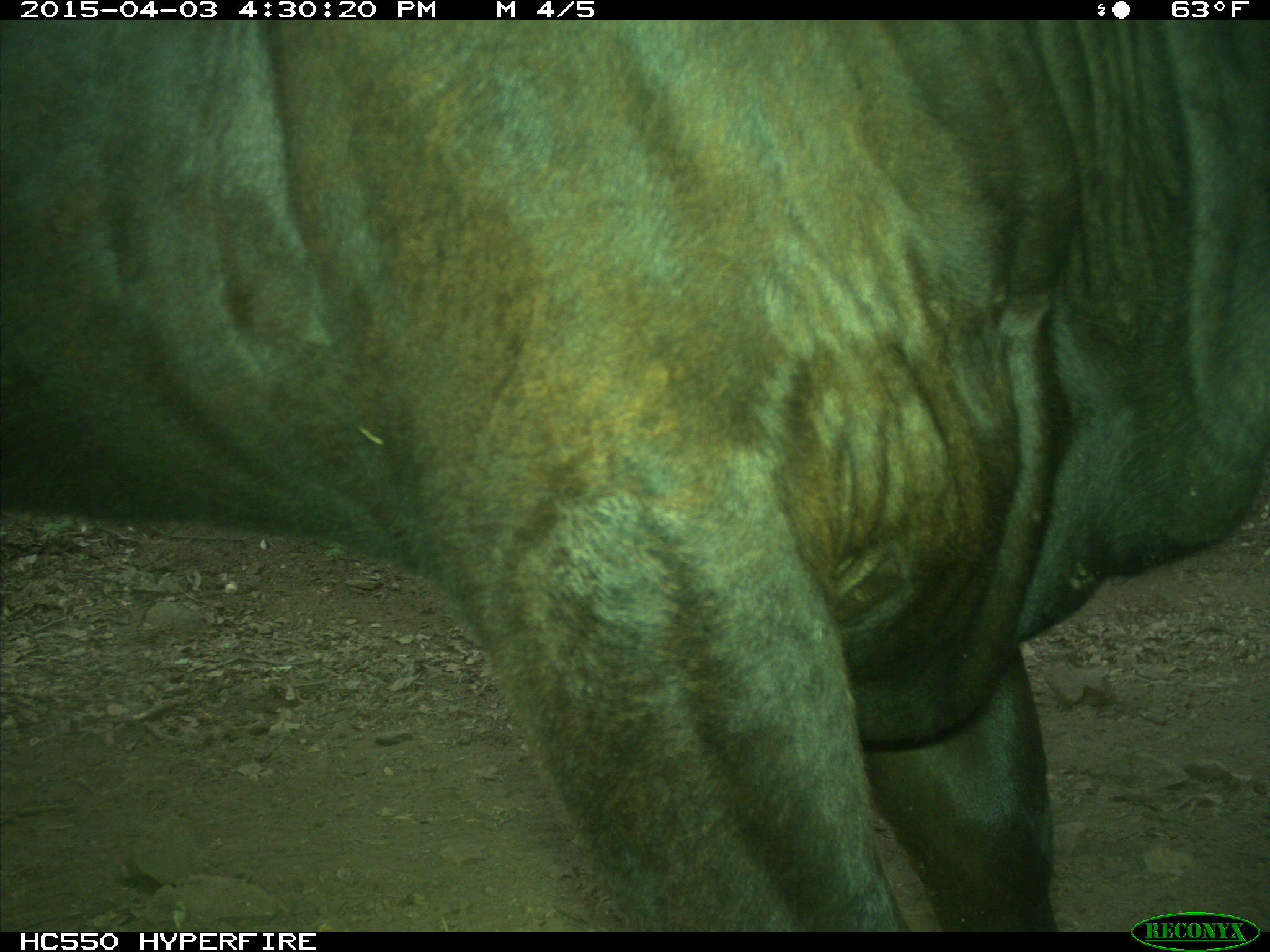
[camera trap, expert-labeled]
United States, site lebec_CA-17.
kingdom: Animalia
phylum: Chordata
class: Mammalia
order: Artiodactyla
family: Bovidae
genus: Bos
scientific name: Bos taurus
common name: domestic cow